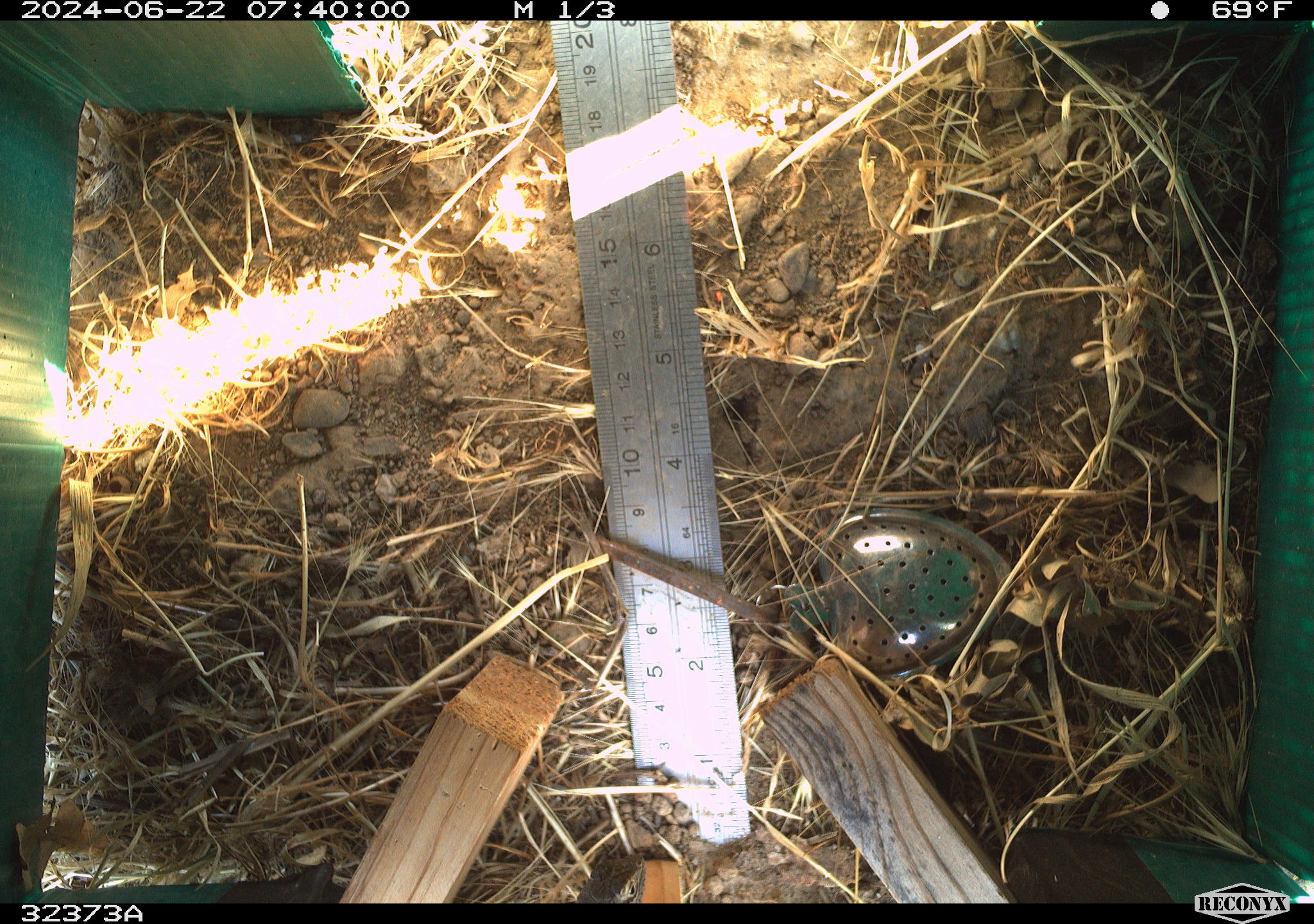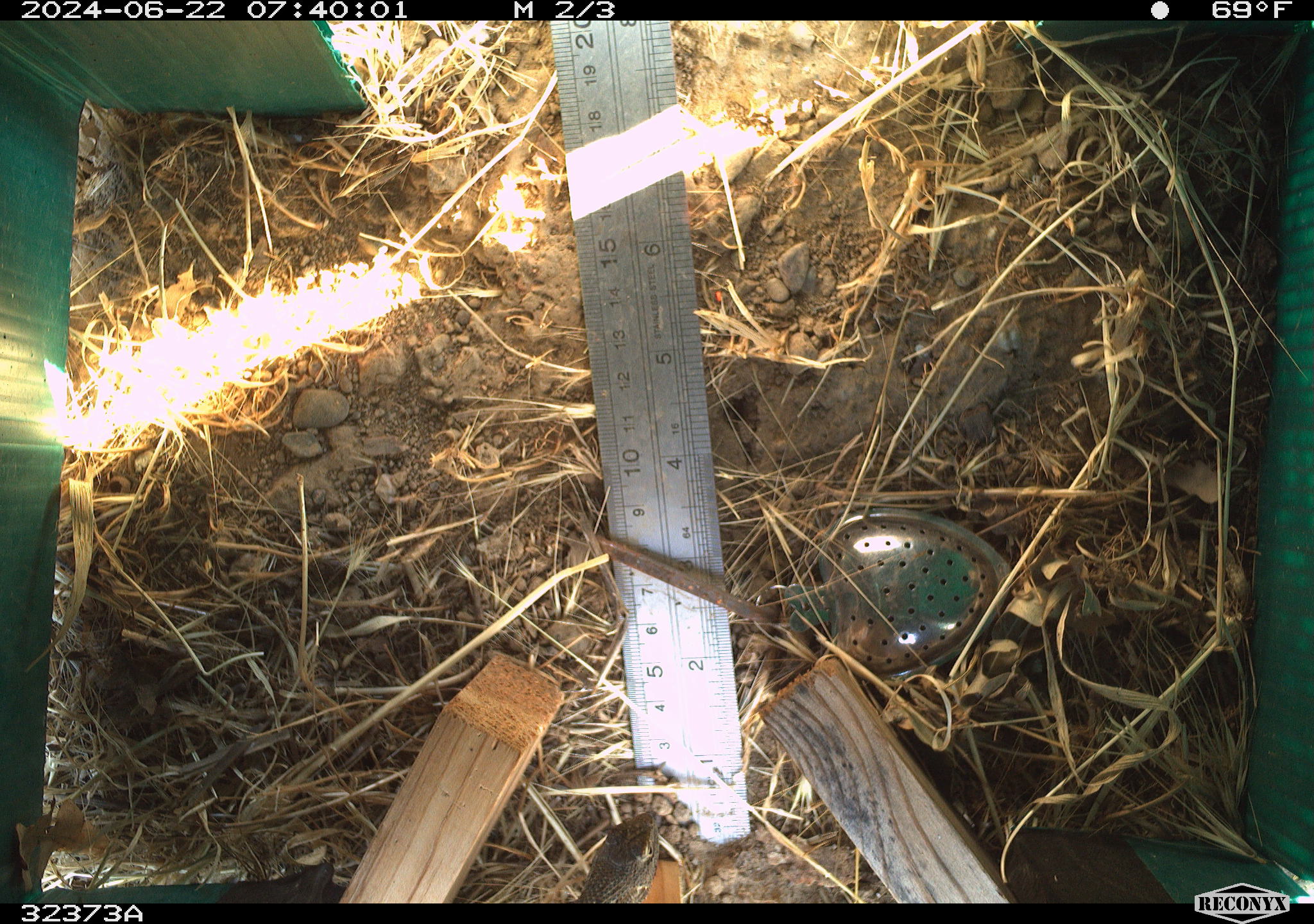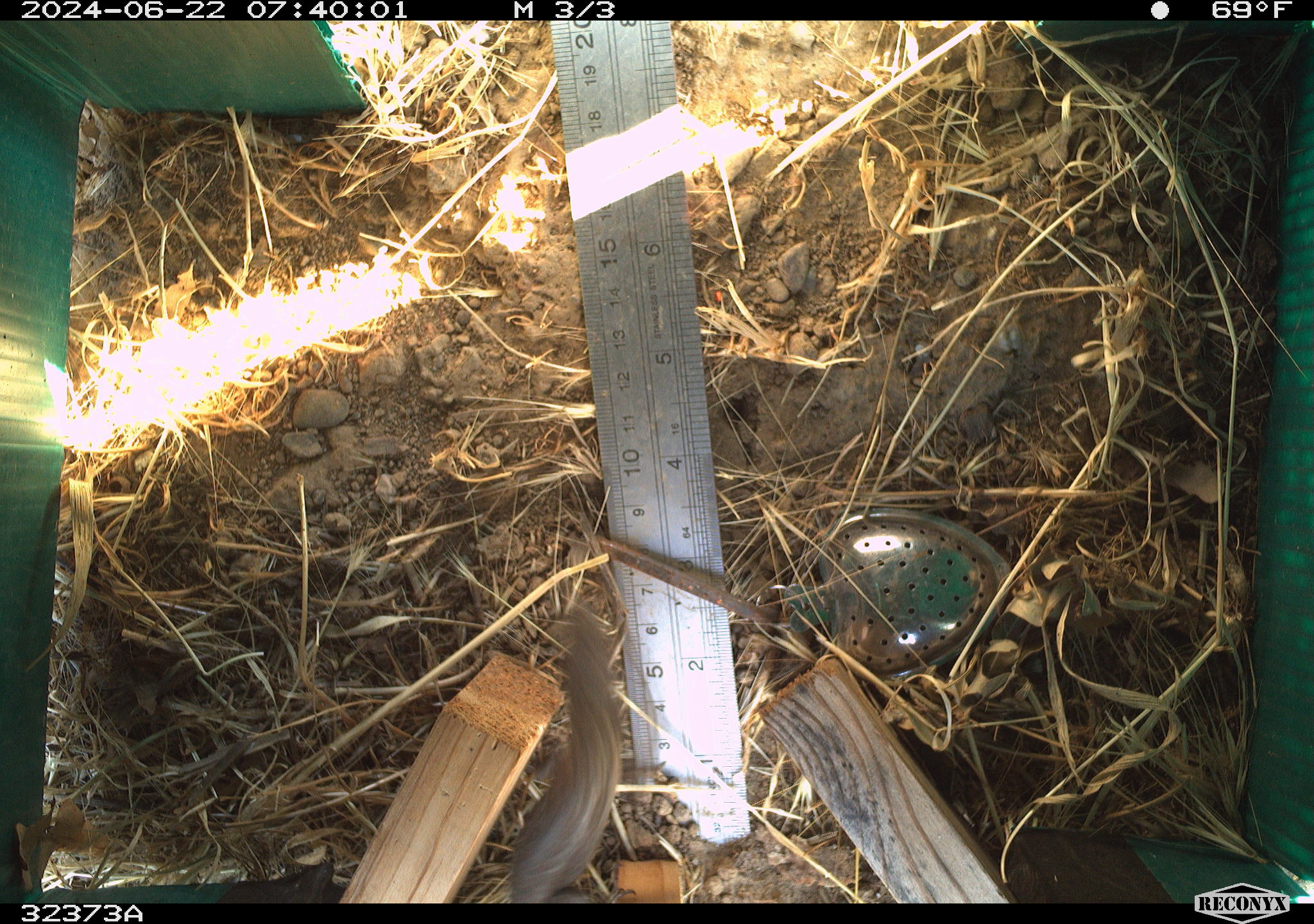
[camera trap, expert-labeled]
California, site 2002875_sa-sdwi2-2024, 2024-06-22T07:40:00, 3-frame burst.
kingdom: Animalia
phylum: Chordata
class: Reptilia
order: Squamata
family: Phrynosomatidae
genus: Sceloporus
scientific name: Sceloporus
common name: spiny lizards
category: sceloporus species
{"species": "sceloporus species (spiny lizards) (Sceloporus)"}